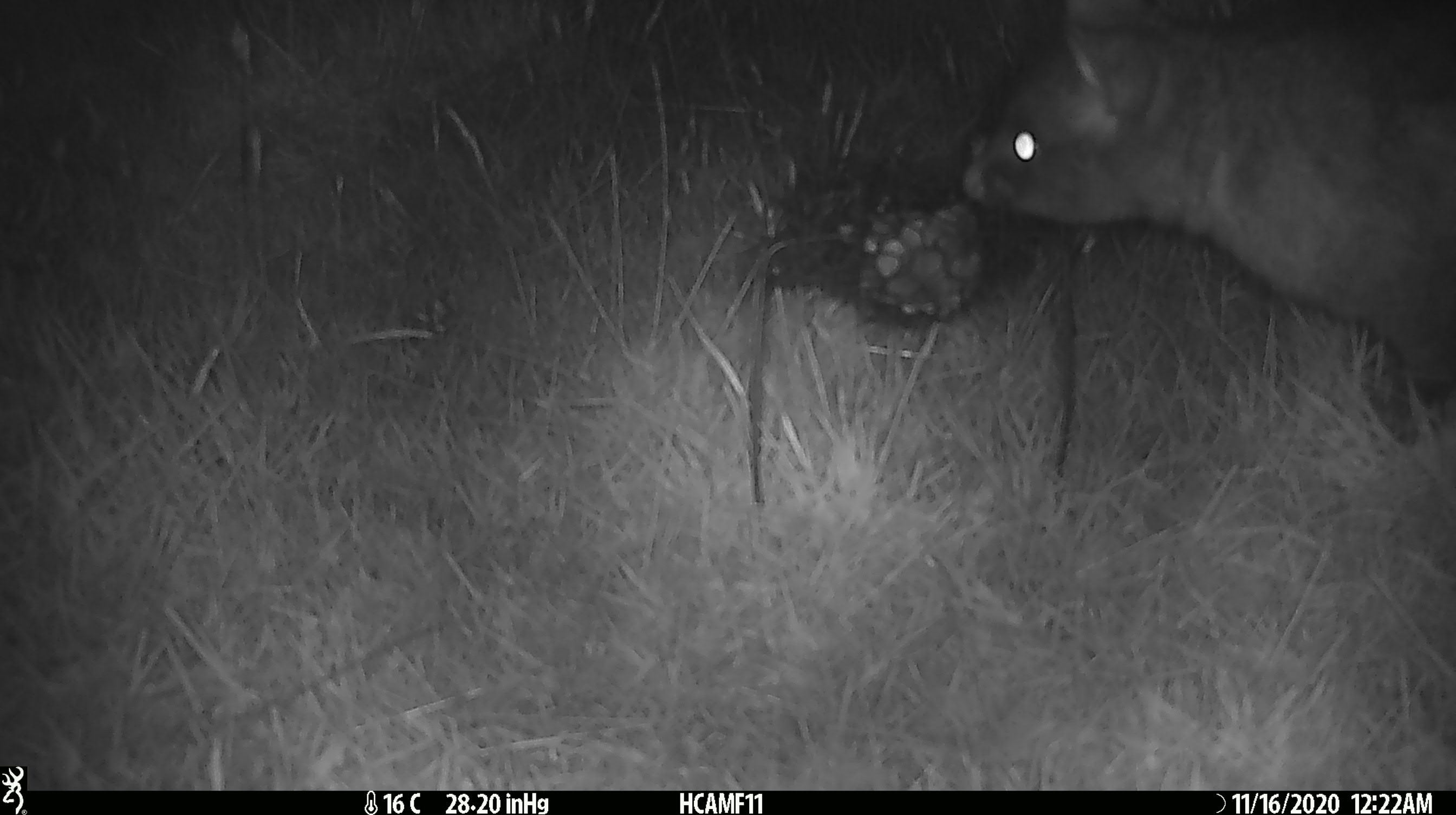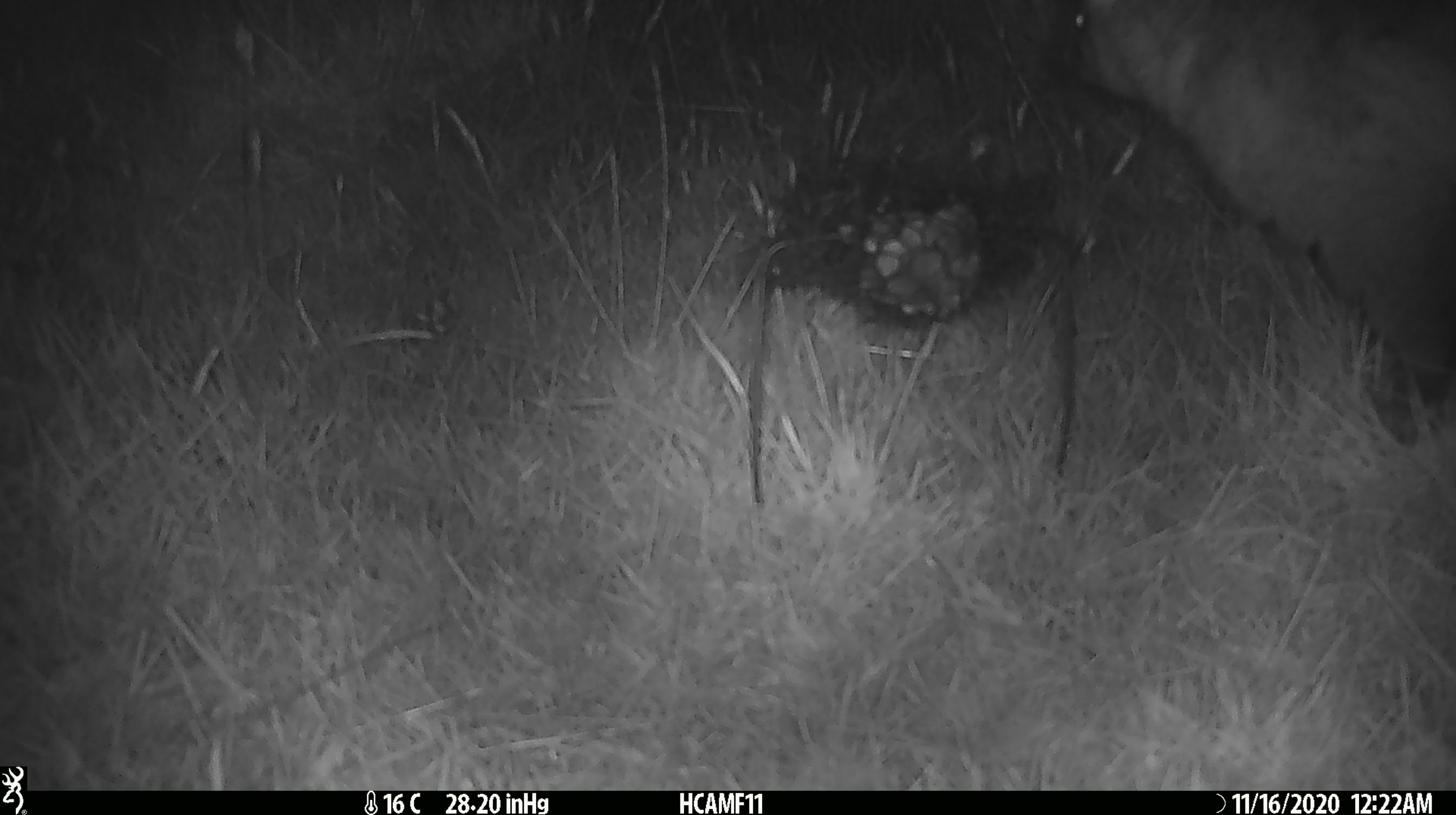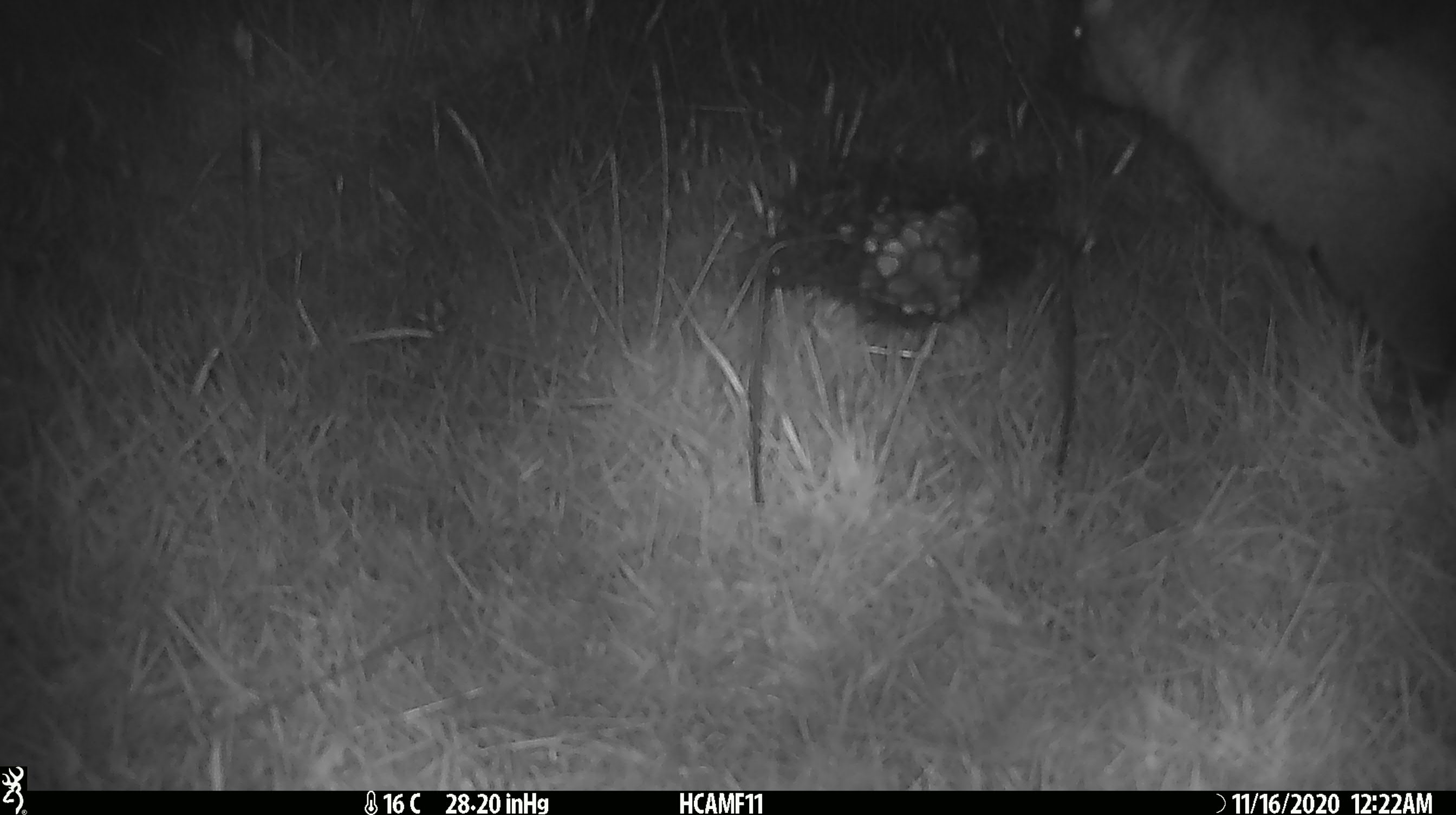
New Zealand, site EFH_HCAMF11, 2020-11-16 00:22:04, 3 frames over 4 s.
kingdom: Animalia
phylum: Chordata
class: Mammalia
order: Diprotodontia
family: Phalangeridae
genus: Trichosurus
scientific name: Trichosurus vulpecula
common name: common brushtail possum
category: possum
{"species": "possum (common brushtail possum) (Trichosurus vulpecula)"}